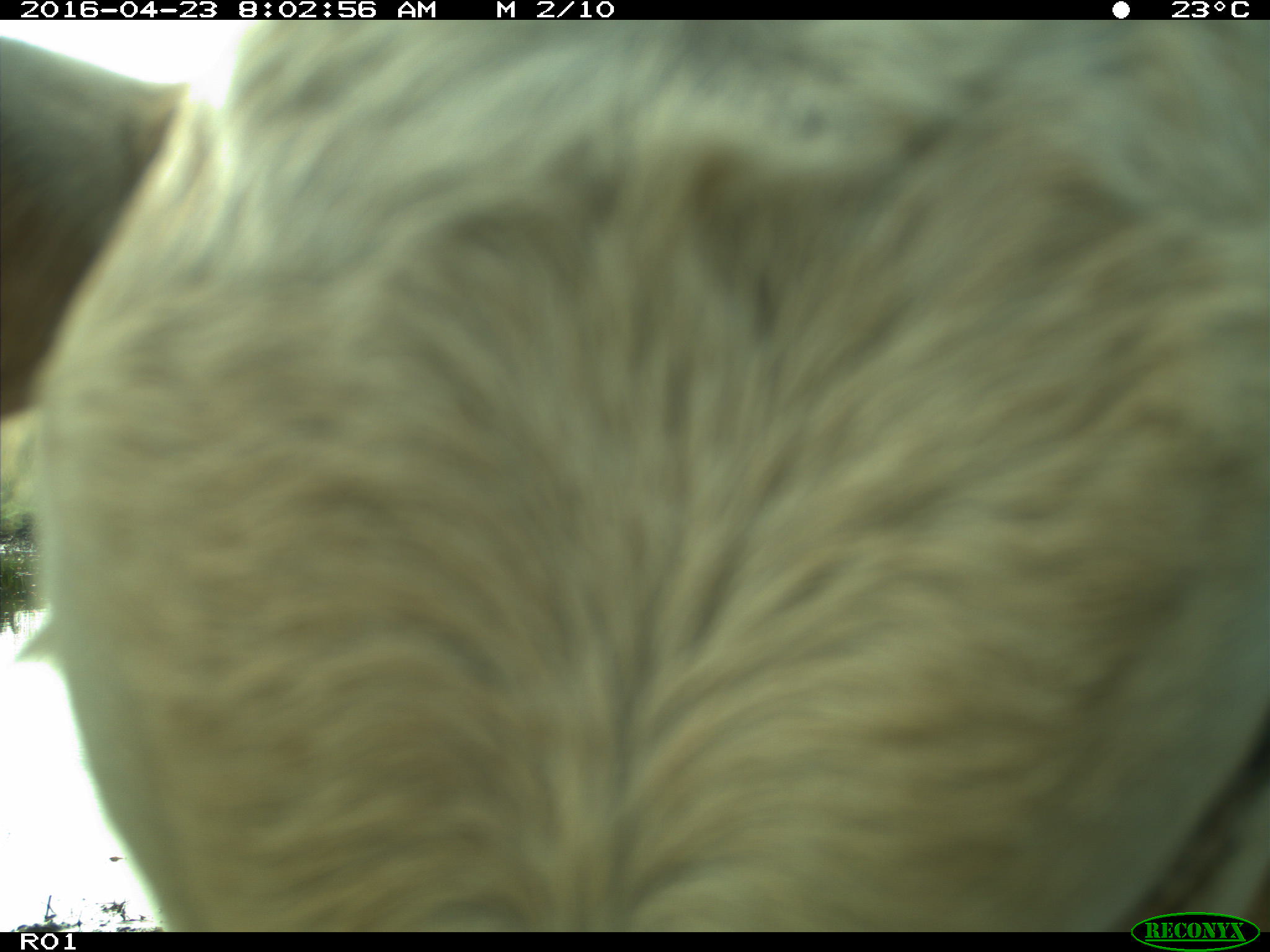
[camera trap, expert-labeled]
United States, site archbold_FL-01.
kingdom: Animalia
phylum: Chordata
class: Mammalia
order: Artiodactyla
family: Bovidae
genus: Bos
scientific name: Bos taurus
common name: domestic cow